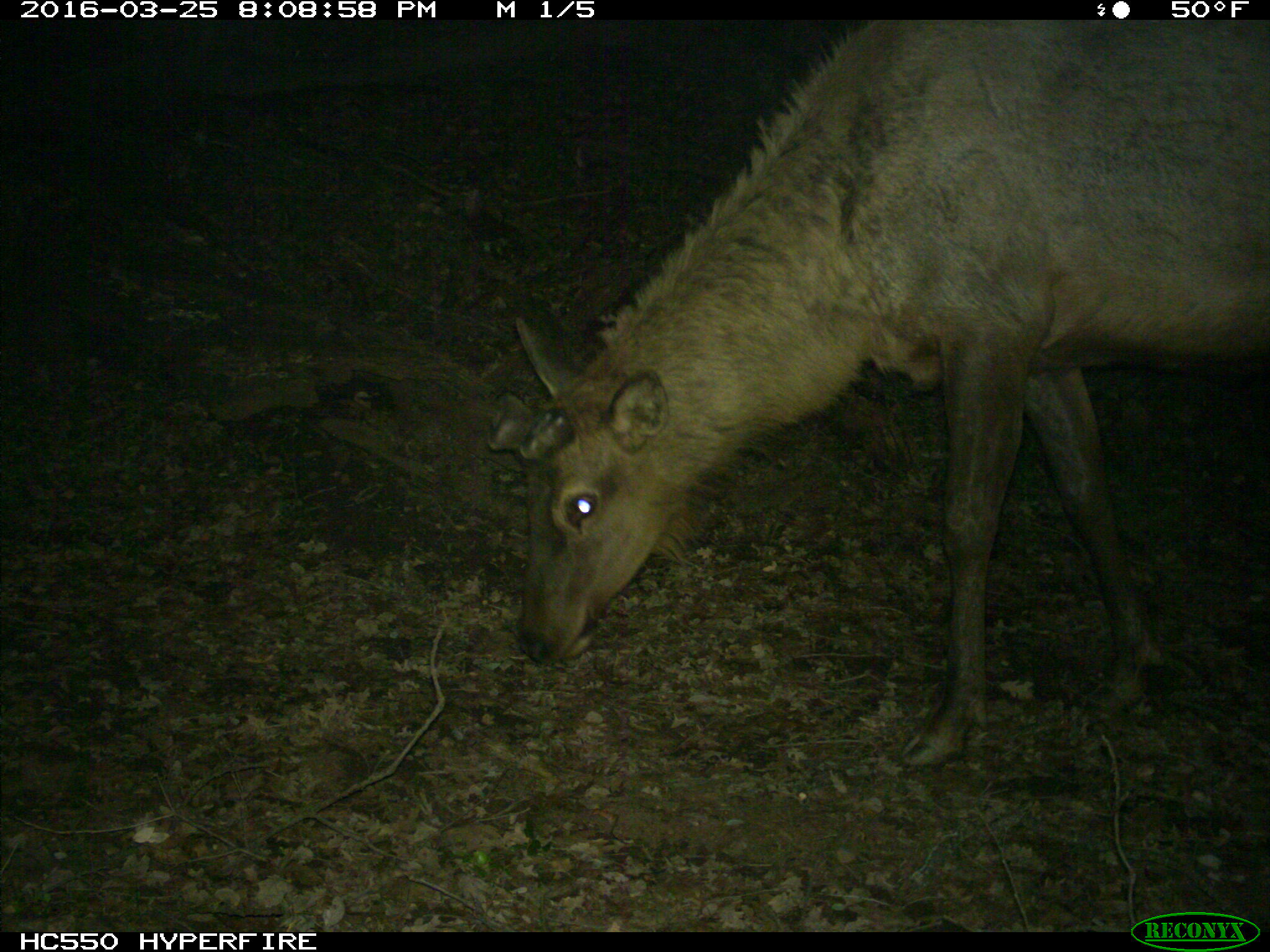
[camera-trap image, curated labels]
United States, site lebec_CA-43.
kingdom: Animalia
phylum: Chordata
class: Mammalia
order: Artiodactyla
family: Cervidae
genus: Cervus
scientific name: Cervus canadensis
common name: elk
Cervus canadensis (elk).